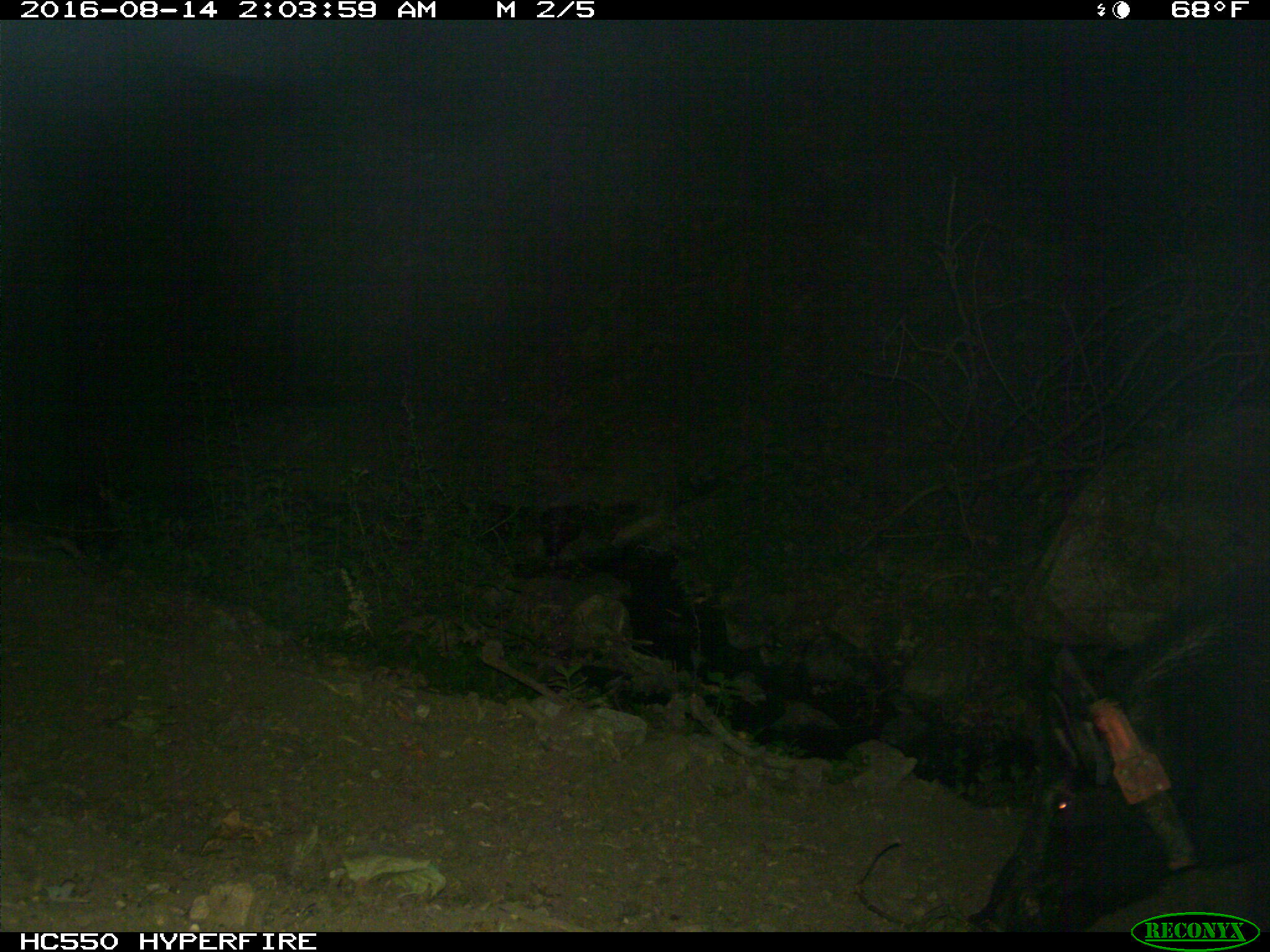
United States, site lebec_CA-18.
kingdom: Animalia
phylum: Chordata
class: Mammalia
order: Artiodactyla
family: Suidae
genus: Sus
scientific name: Sus scrofa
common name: wild boar